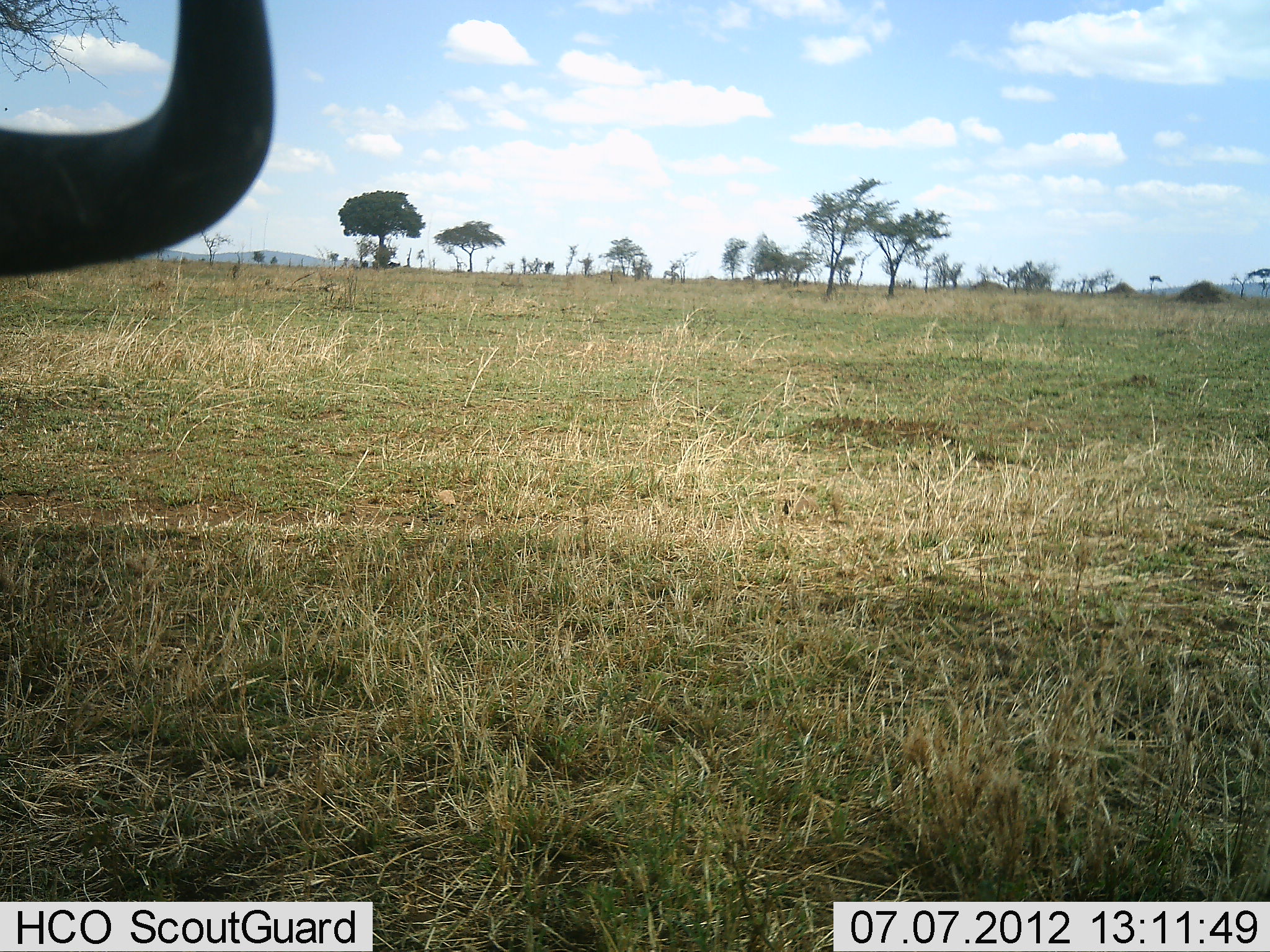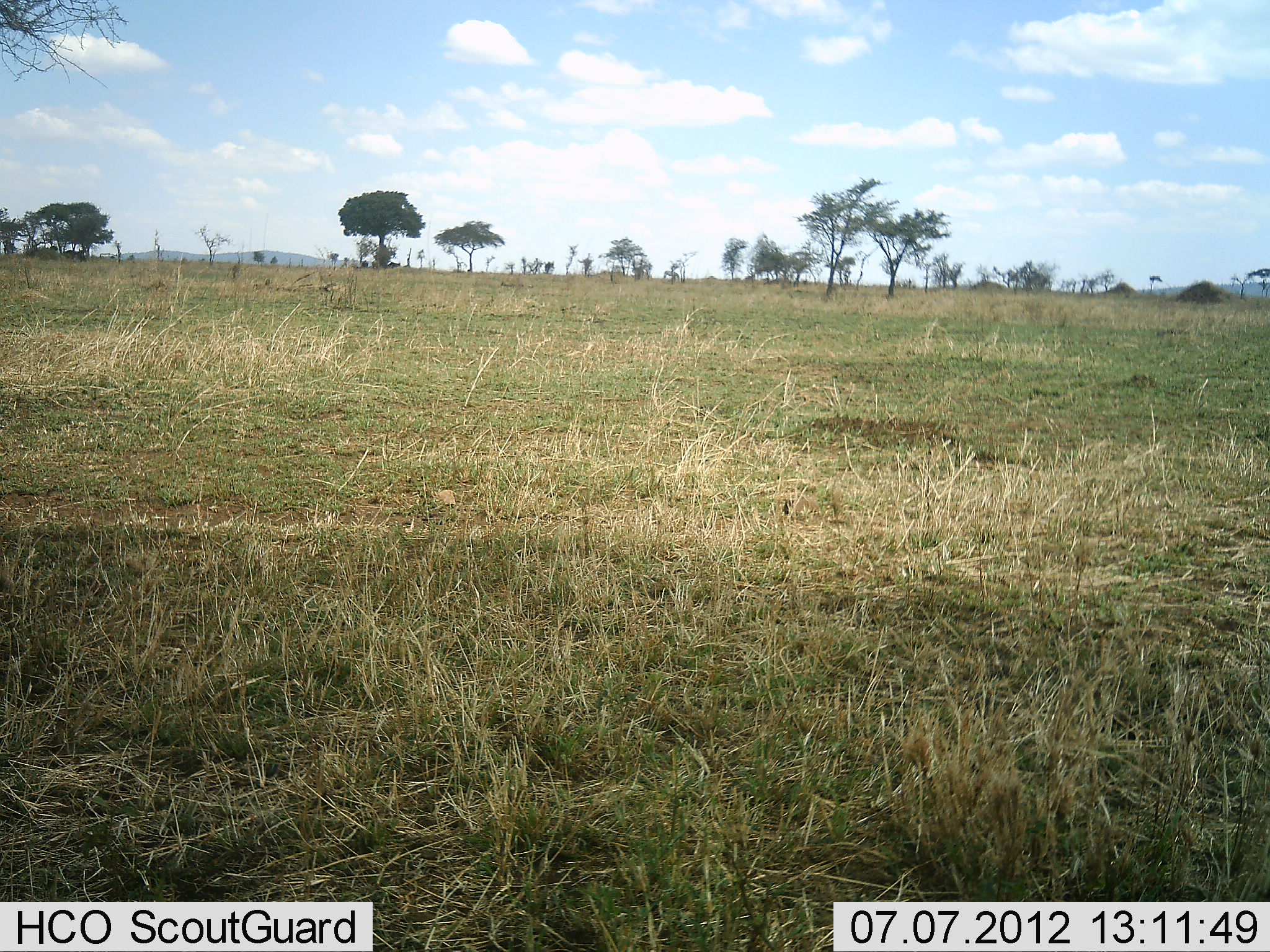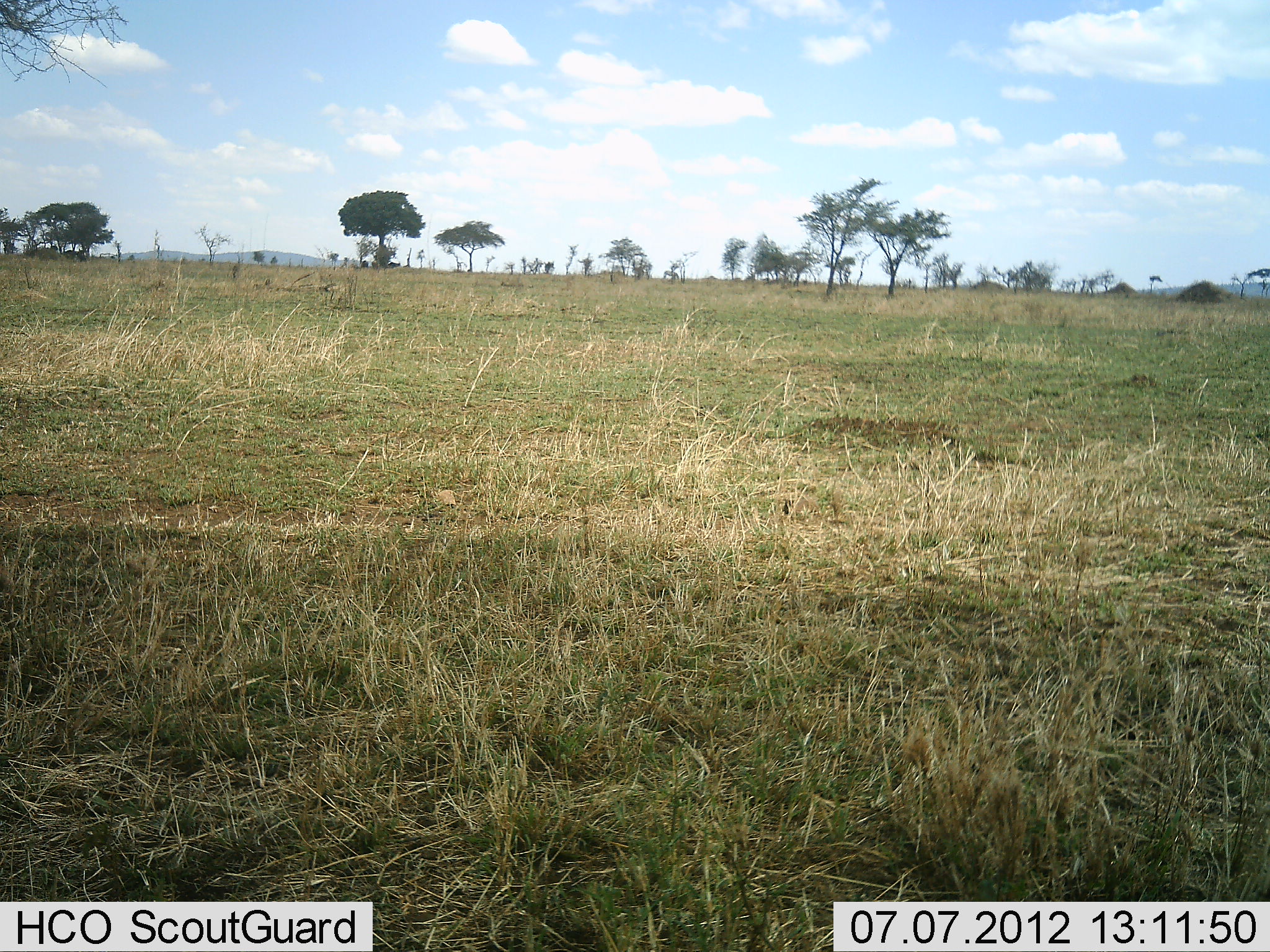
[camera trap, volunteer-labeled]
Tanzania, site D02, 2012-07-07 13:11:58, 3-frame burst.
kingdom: Animalia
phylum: Chordata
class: Mammalia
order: Artiodactyla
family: Bovidae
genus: Connochaetes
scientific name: Connochaetes taurinus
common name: blue wildebeest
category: wildebeest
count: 1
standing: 60%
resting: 0%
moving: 40%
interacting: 0%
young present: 0%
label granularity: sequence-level